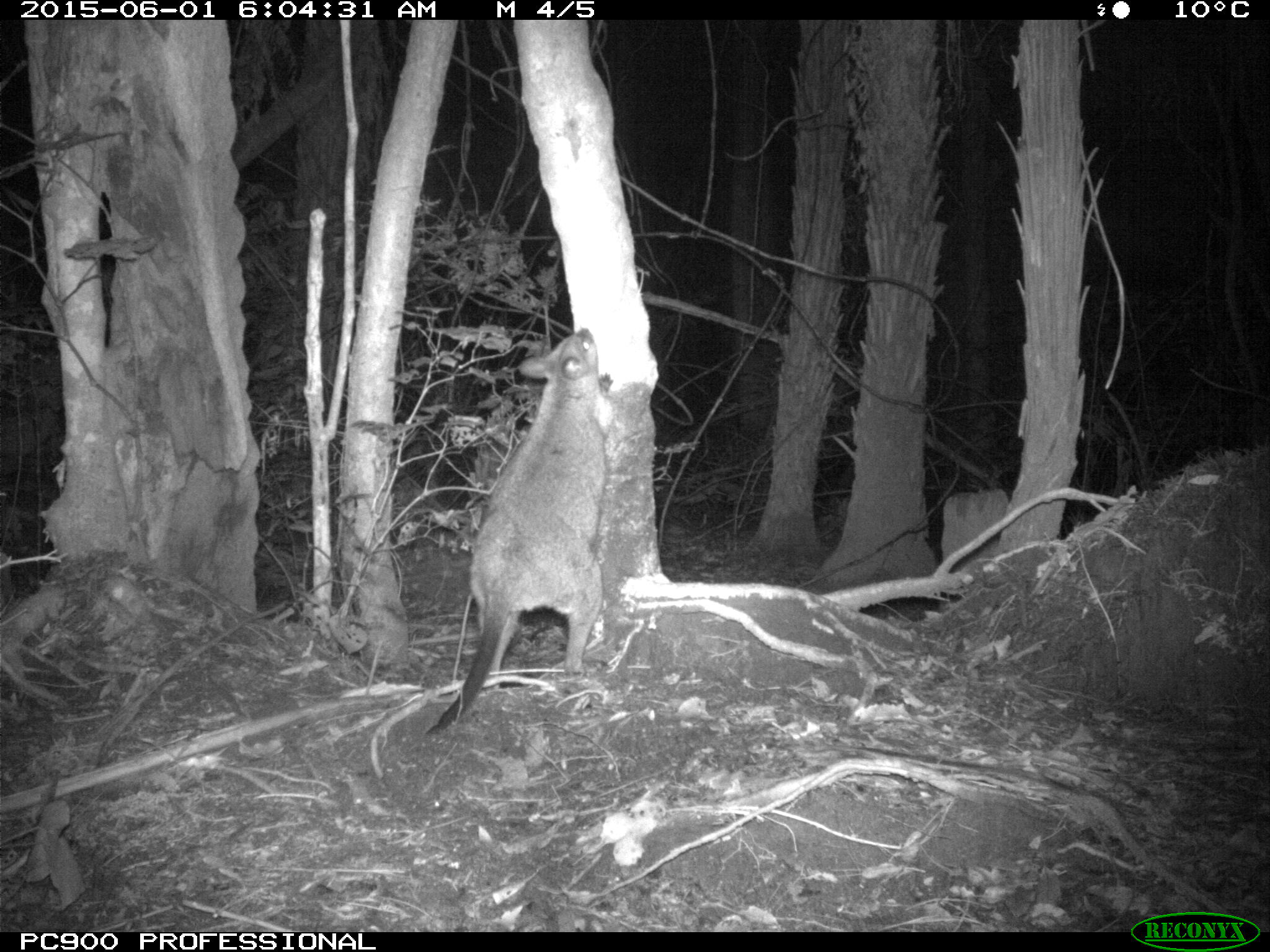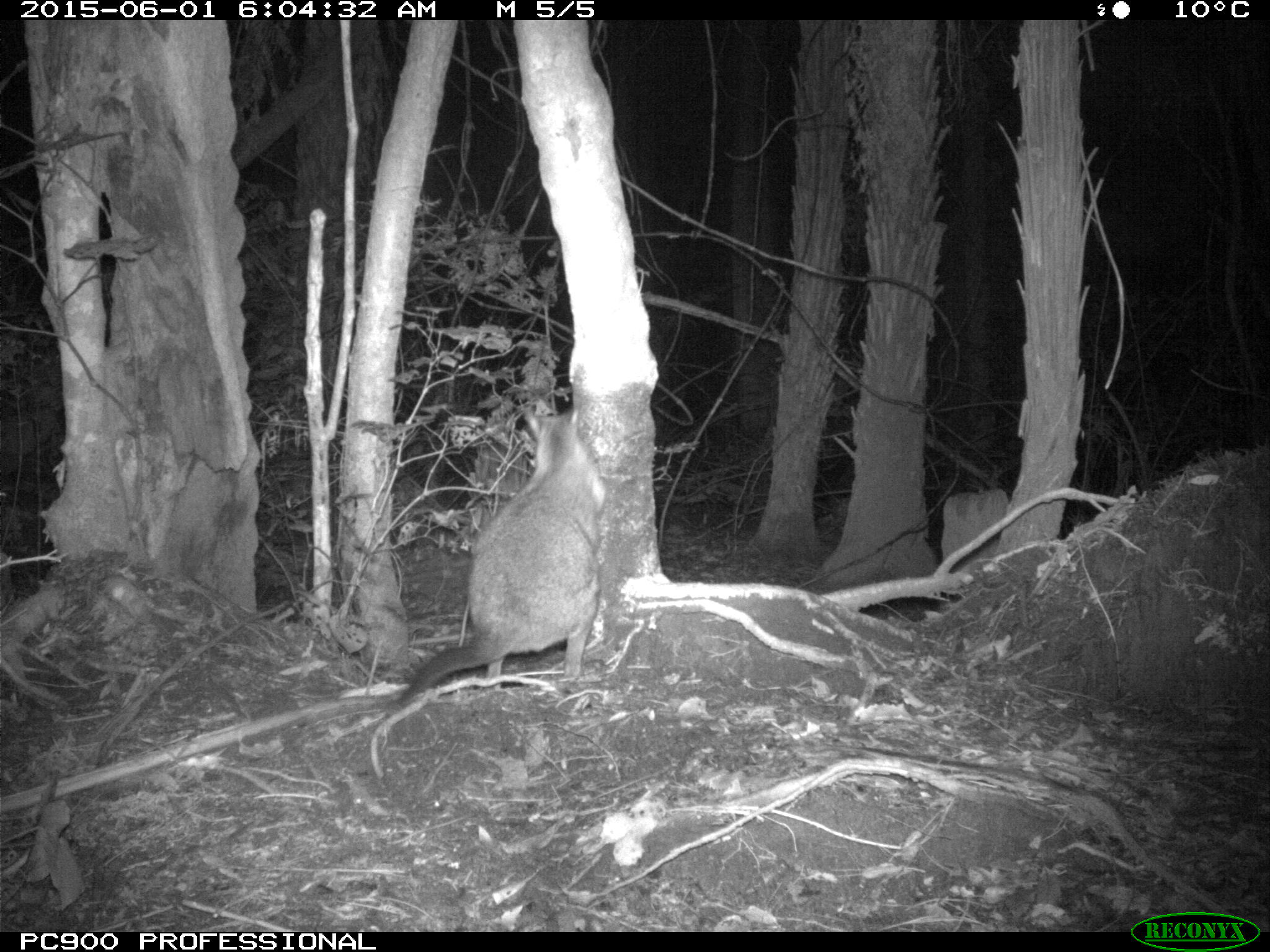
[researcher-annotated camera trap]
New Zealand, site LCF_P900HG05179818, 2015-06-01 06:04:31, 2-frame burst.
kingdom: Animalia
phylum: Chordata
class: Mammalia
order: Diprotodontia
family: Macropodidae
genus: Notamacropus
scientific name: Notamacropus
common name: wallaby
Wallaby (Notamacropus).